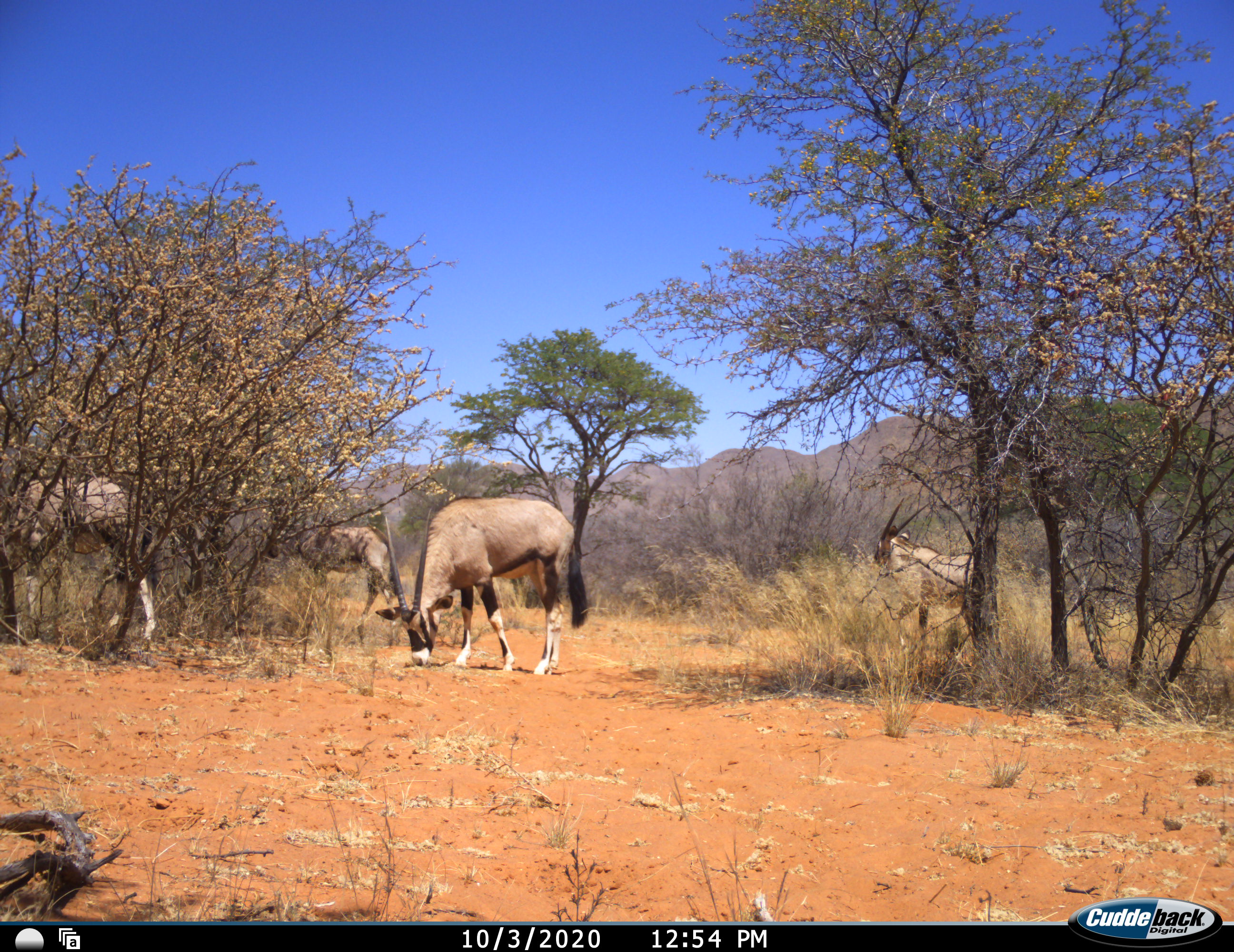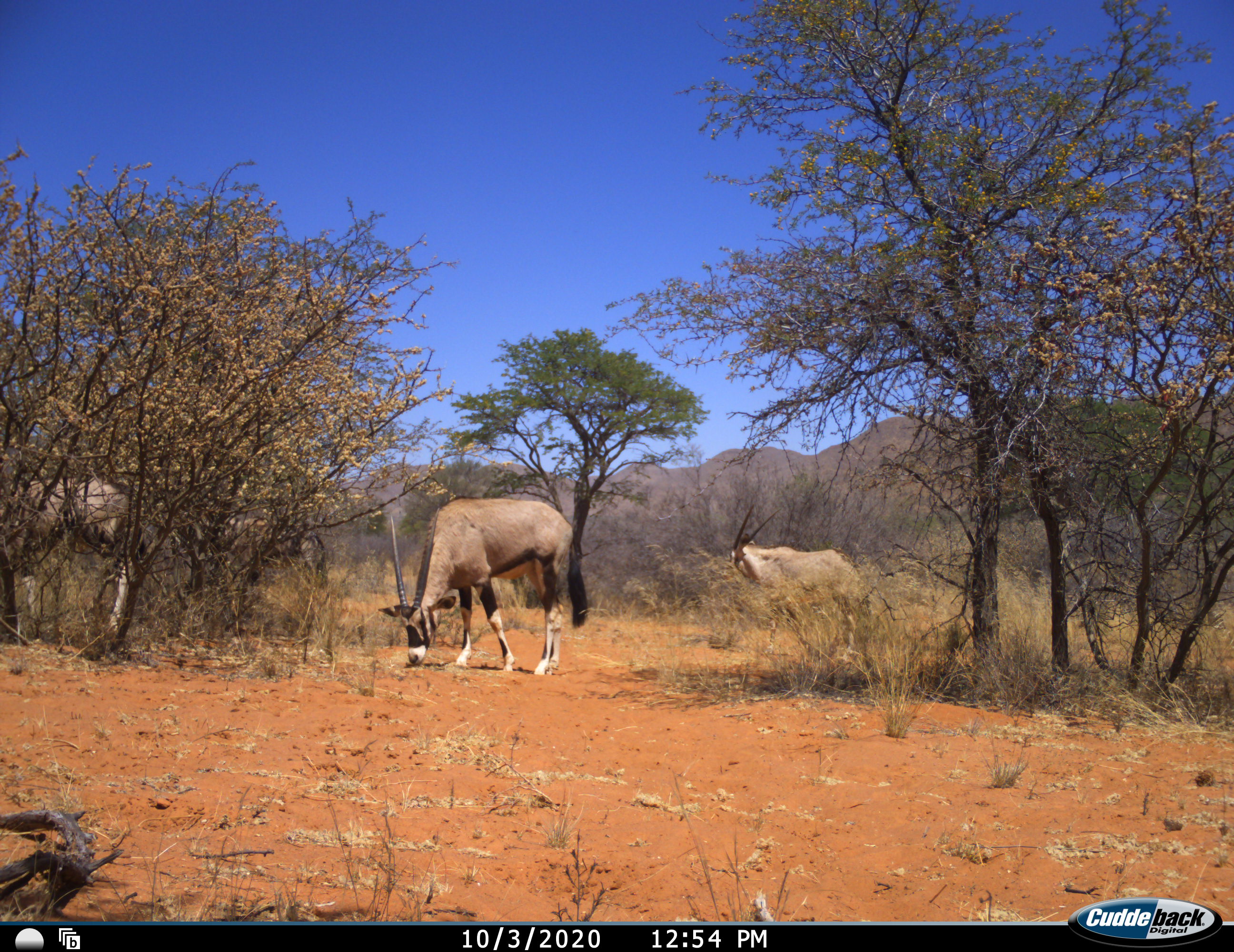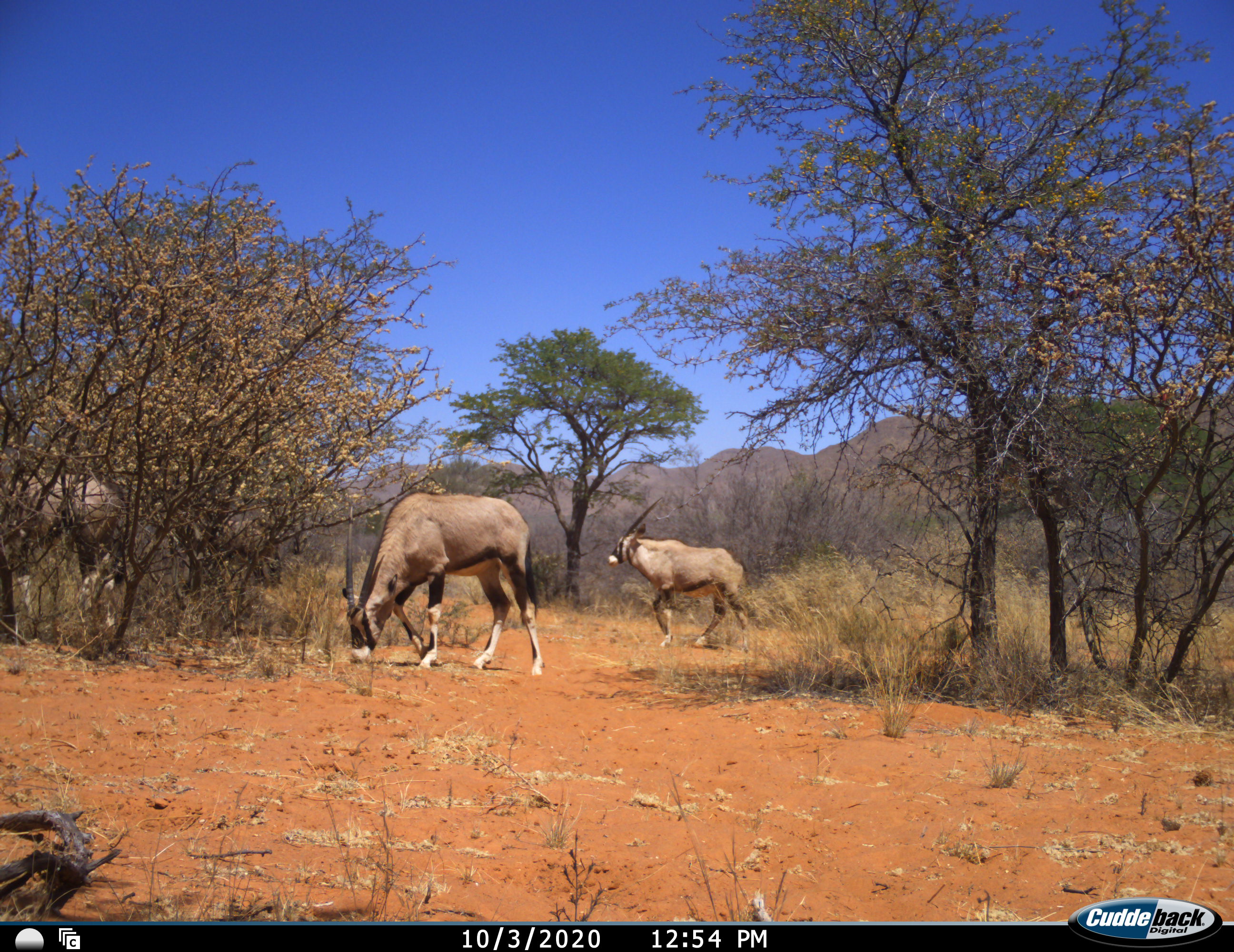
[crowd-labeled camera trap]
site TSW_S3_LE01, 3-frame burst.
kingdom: Animalia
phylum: Chordata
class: Mammalia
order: Artiodactyla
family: Bovidae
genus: Oryx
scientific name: Oryx gazella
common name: gemsbok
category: oryx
Oryx (gemsbok) (Oryx gazella), count 4. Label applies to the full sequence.